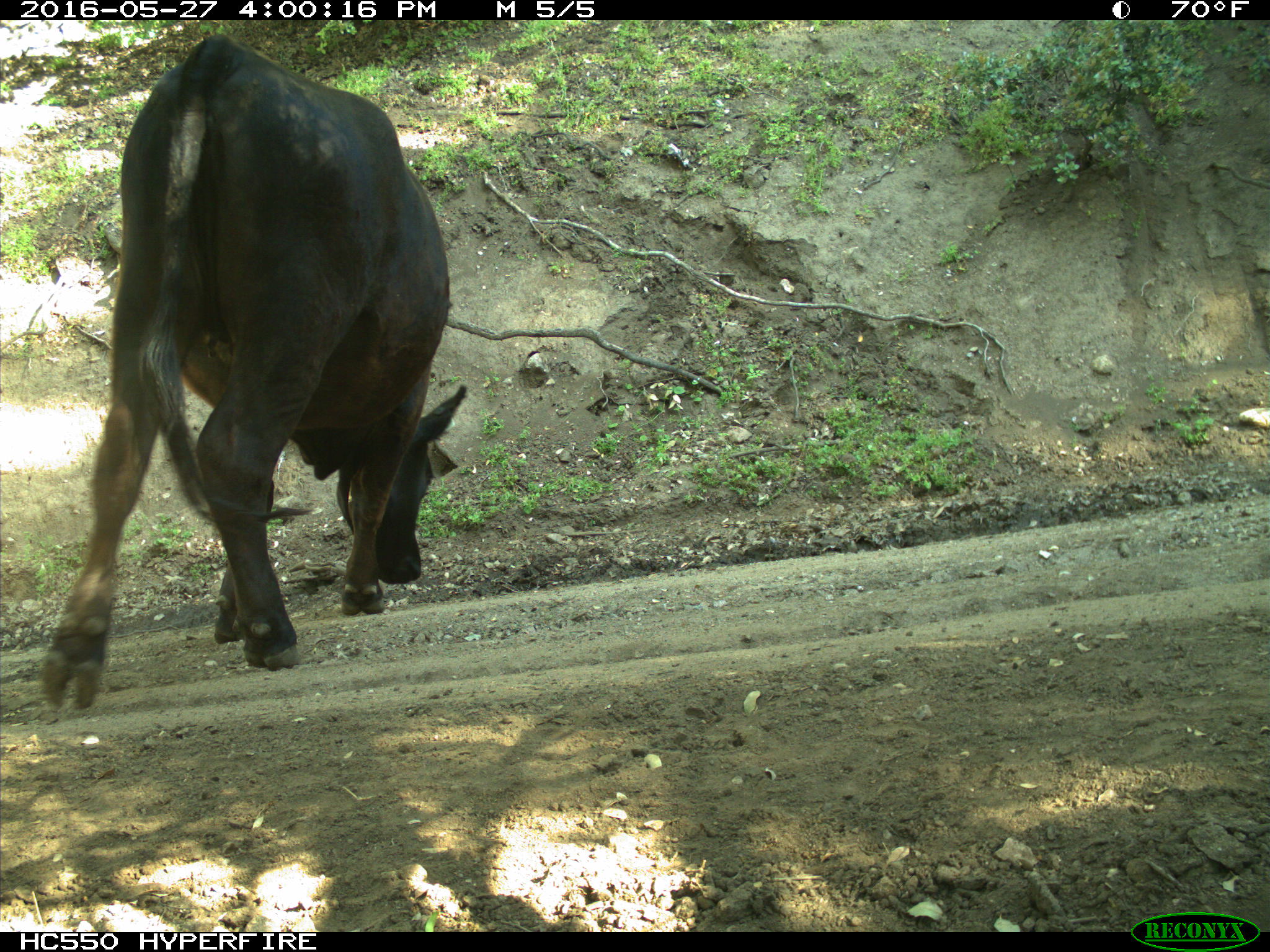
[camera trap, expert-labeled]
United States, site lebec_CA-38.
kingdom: Animalia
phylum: Chordata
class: Mammalia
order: Artiodactyla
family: Bovidae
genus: Bos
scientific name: Bos taurus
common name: domestic cow